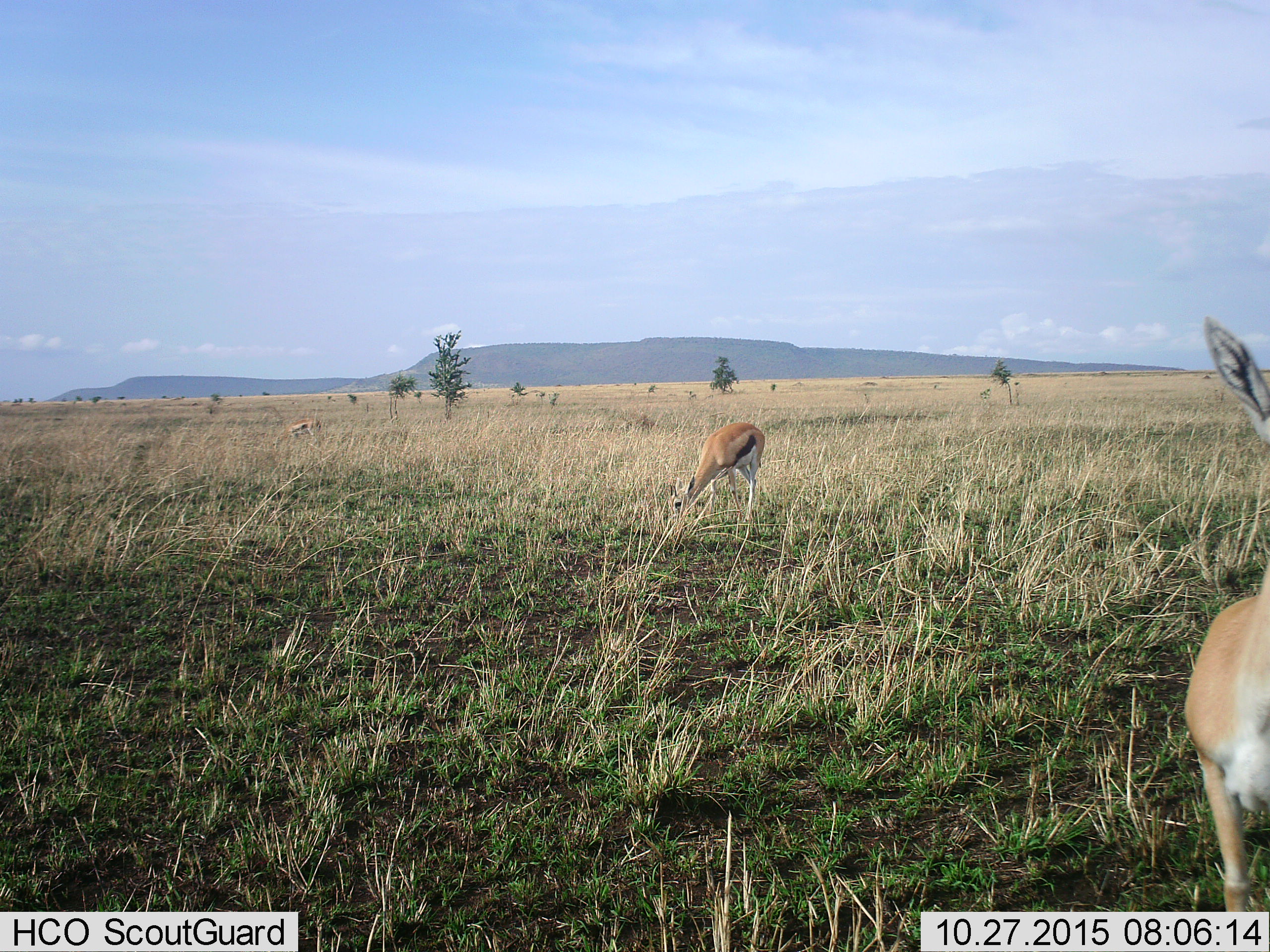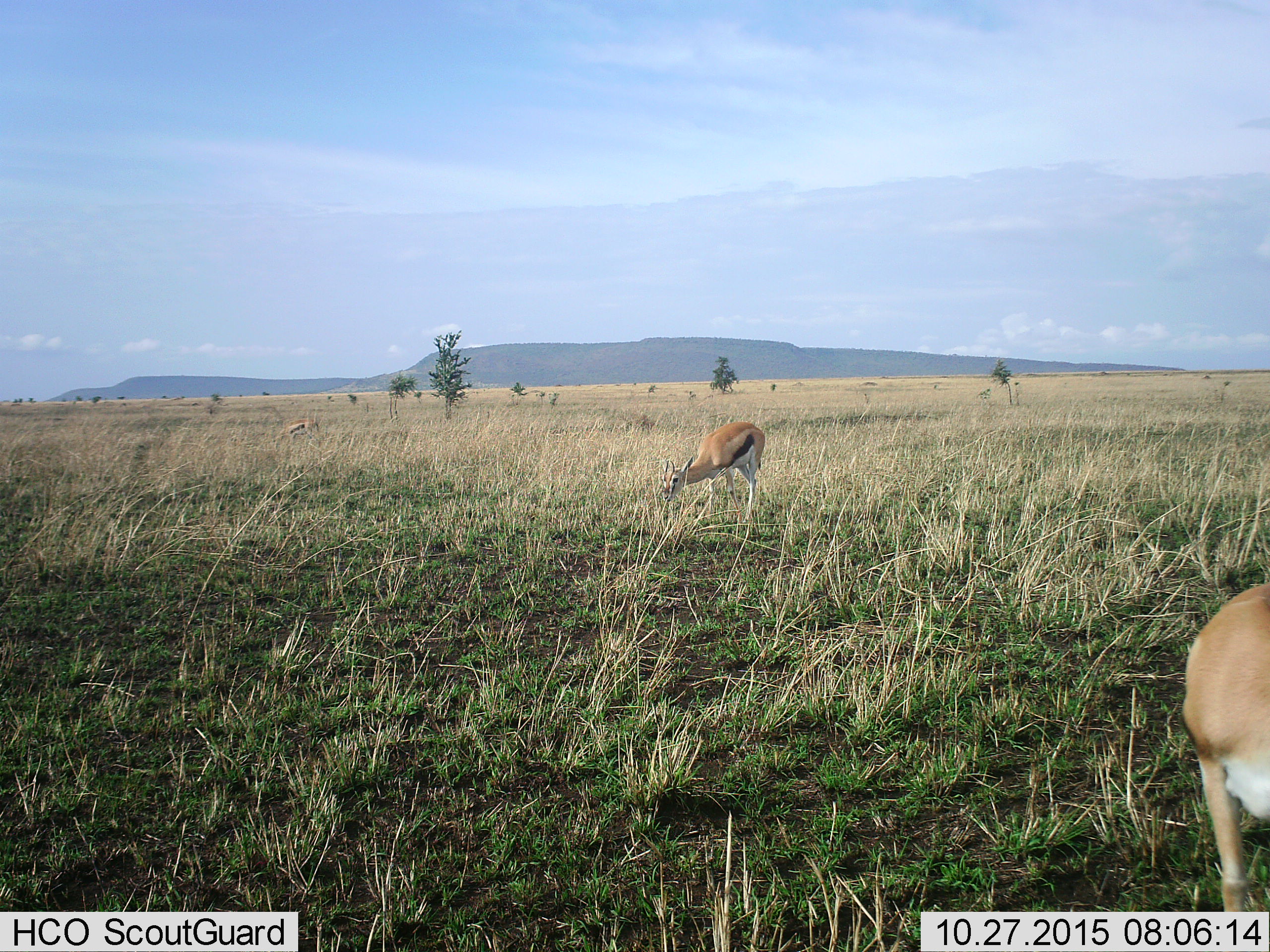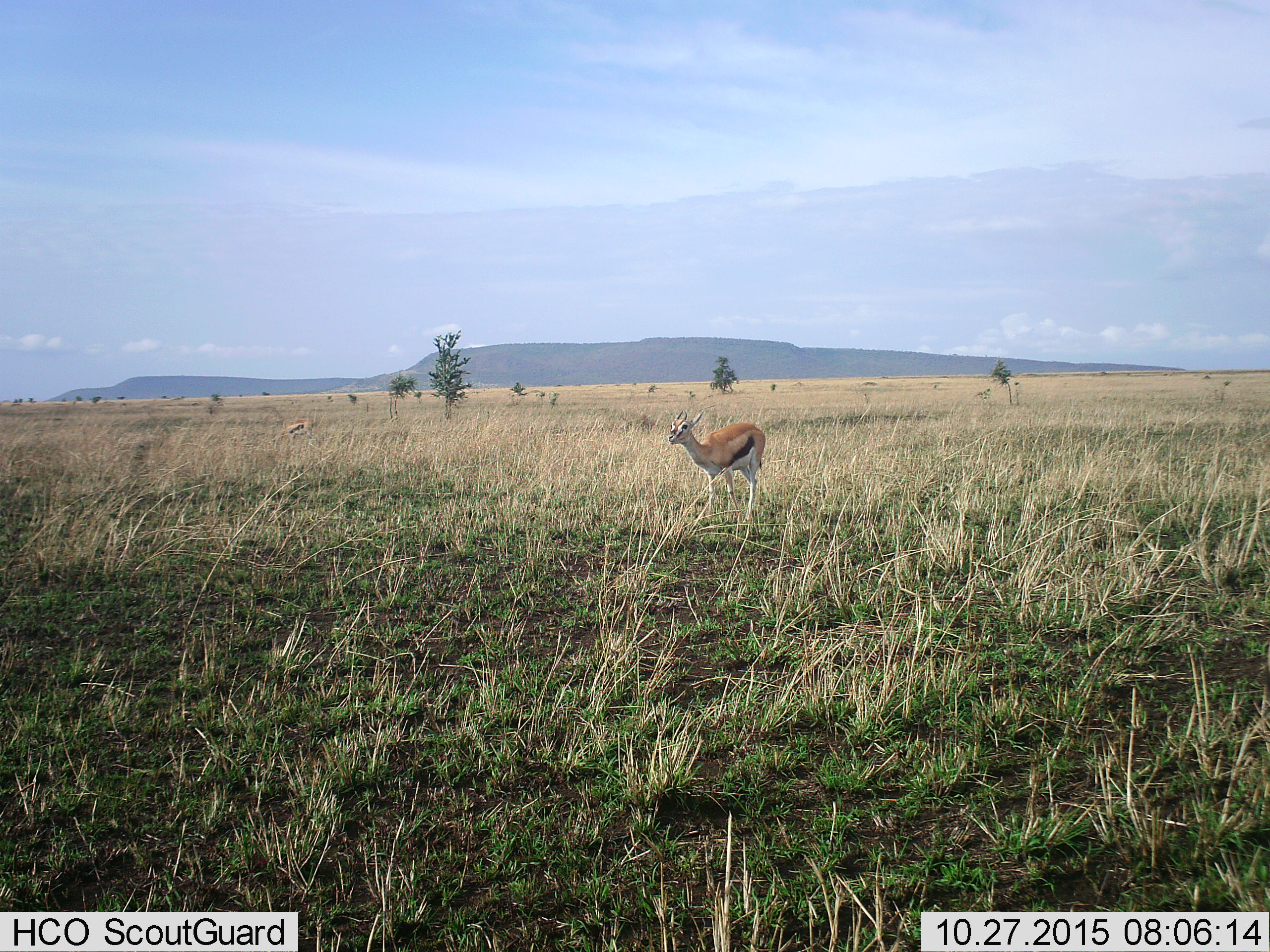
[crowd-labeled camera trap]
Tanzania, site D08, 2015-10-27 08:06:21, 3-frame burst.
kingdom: Animalia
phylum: Chordata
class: Mammalia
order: Artiodactyla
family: Bovidae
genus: Eudorcas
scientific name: Eudorcas thomsonii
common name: thomson's gazelle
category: gazellethomsons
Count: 3.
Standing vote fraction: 50%.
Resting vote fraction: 0%.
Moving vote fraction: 42%.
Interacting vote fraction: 0%.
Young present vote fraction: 0%.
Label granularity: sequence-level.